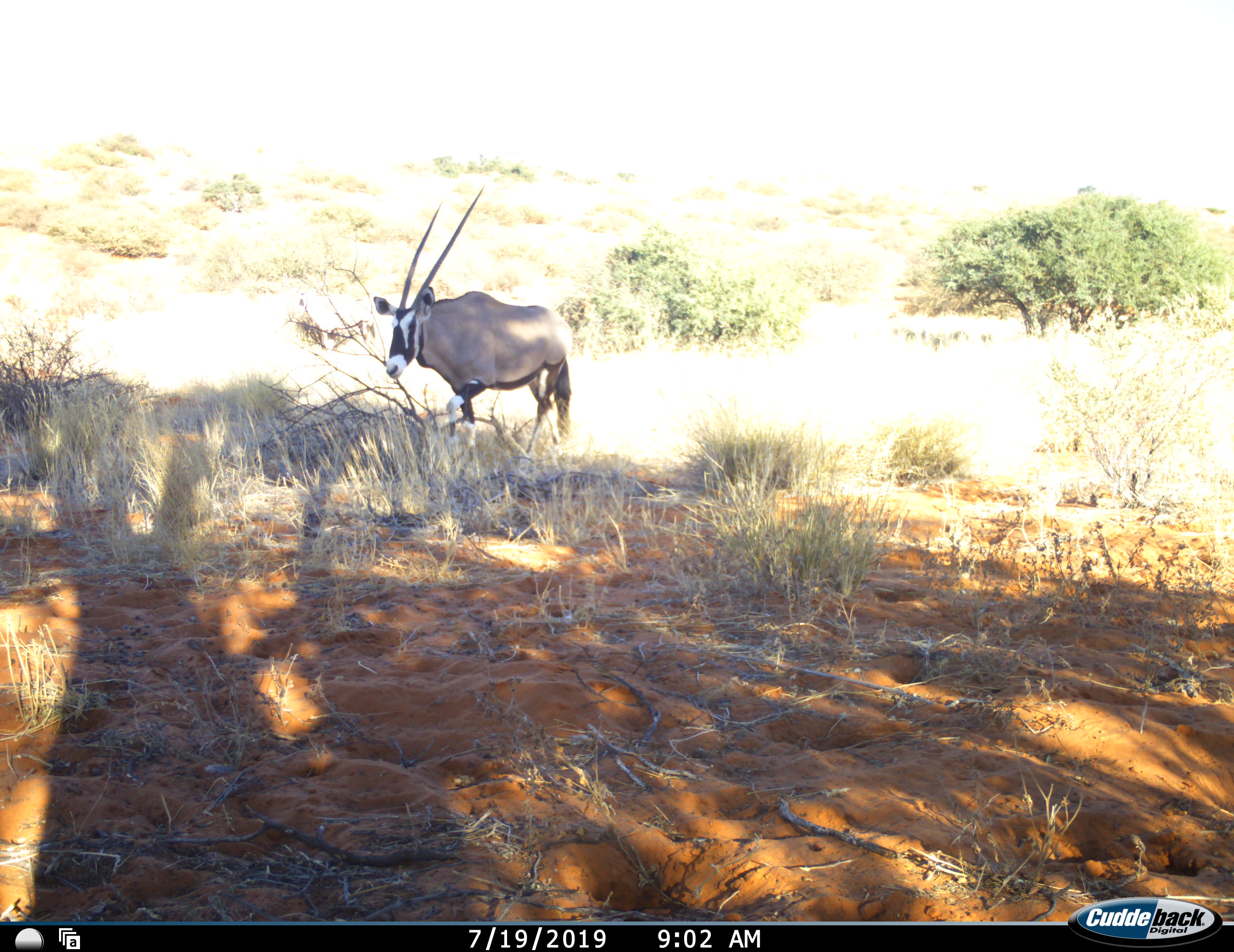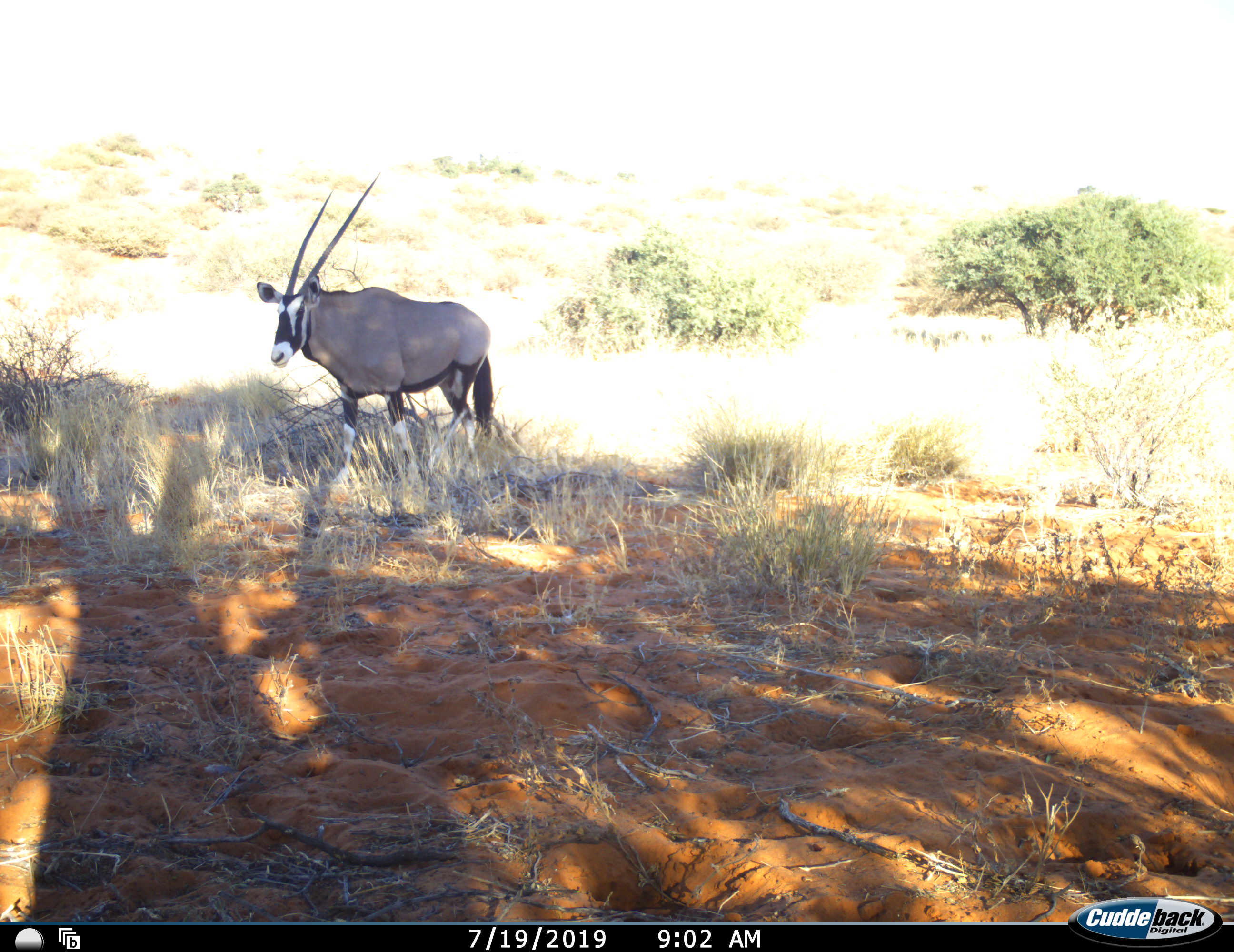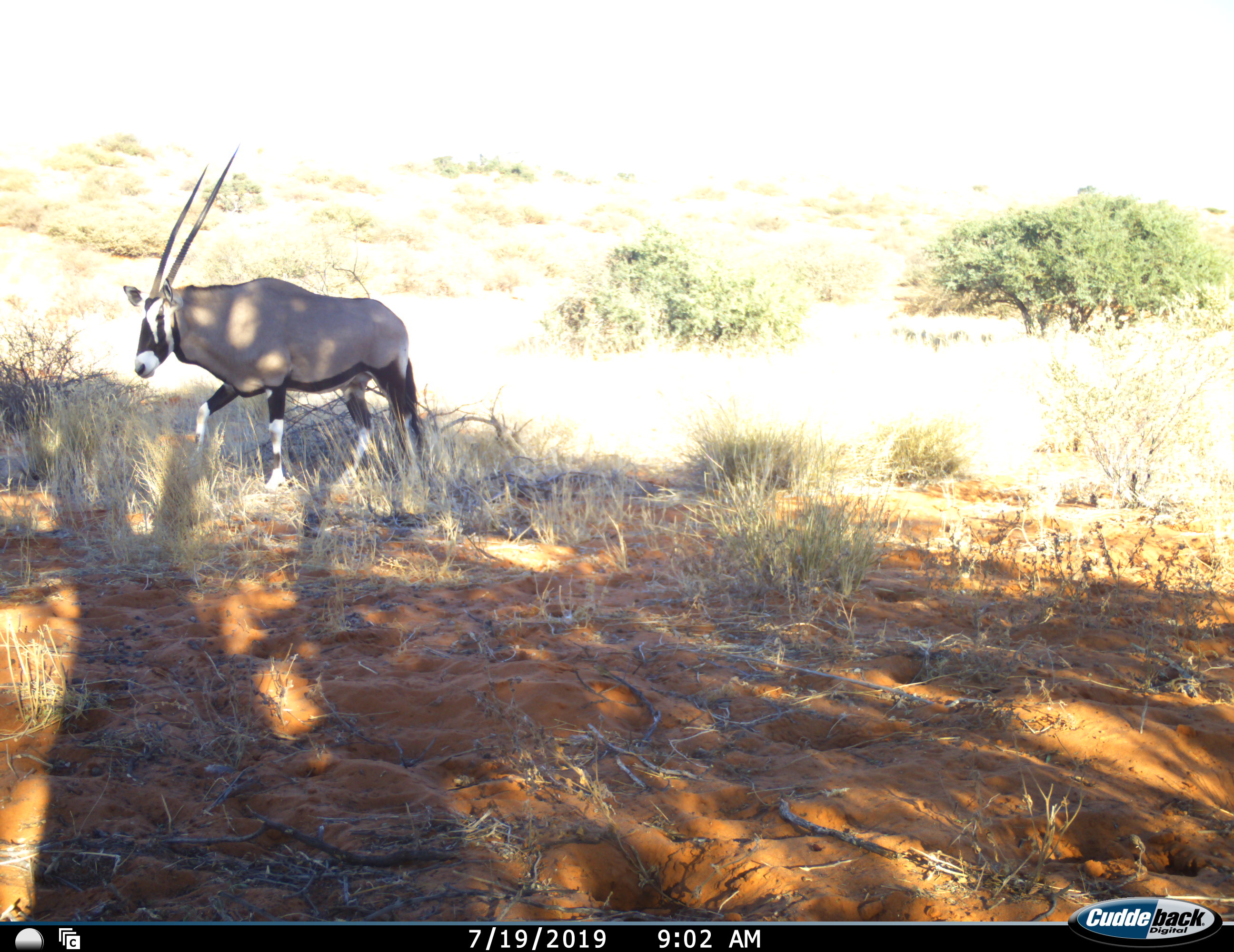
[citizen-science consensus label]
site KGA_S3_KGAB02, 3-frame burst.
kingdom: Animalia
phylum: Chordata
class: Mammalia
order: Artiodactyla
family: Bovidae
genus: Oryx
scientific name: Oryx gazella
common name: gemsbok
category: oryx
Oryx (gemsbok) (Oryx gazella), count 1. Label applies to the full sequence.